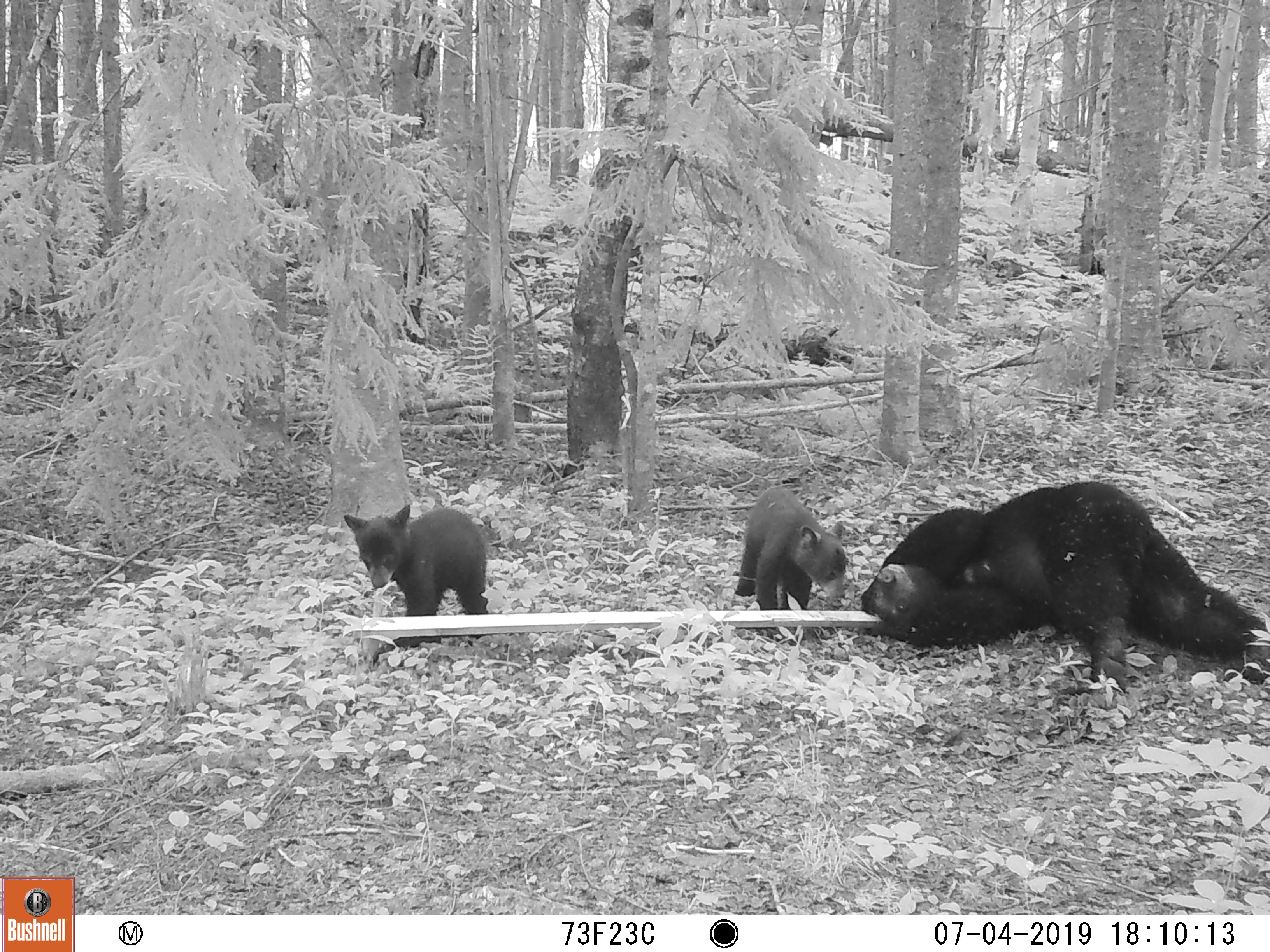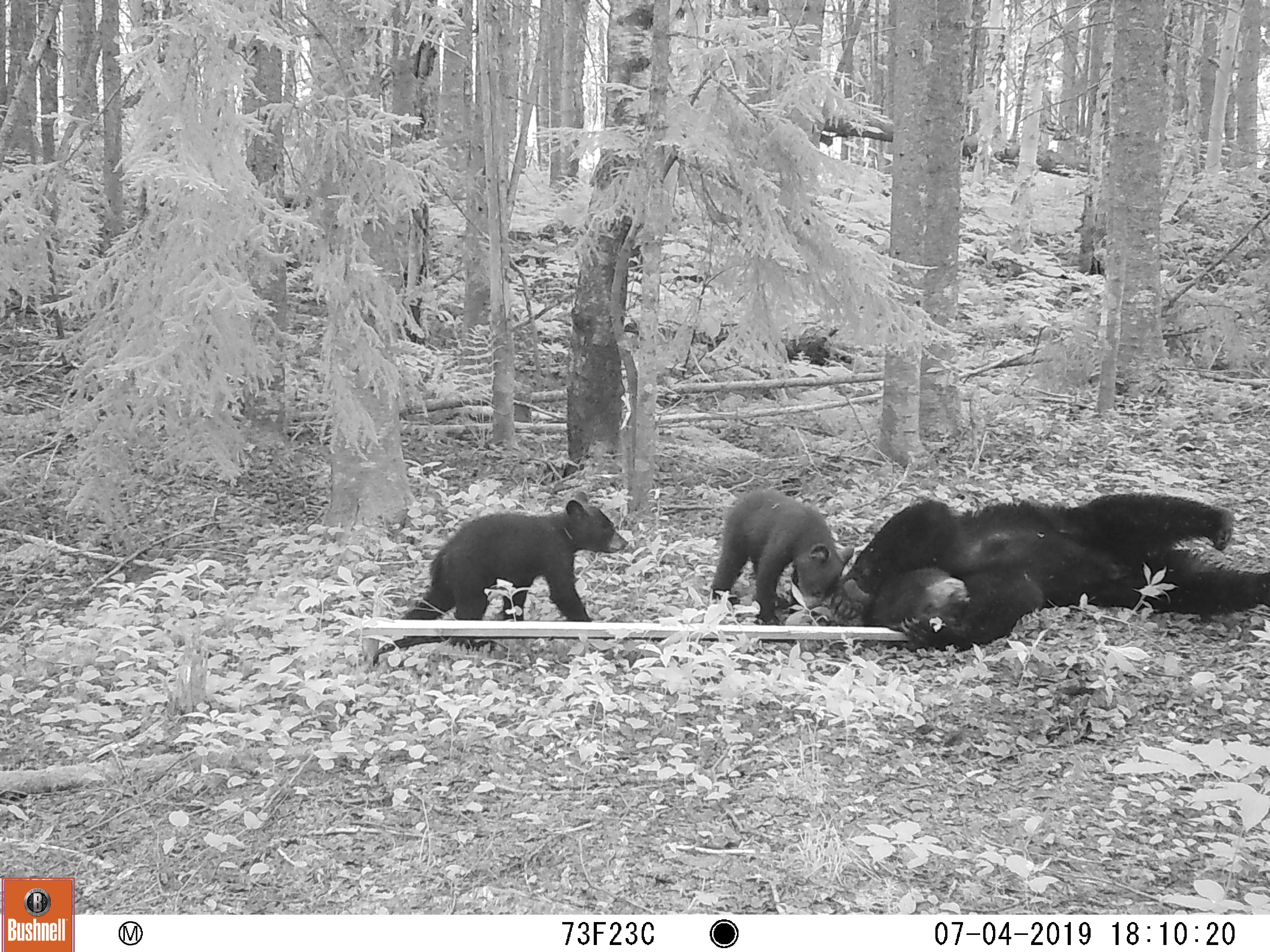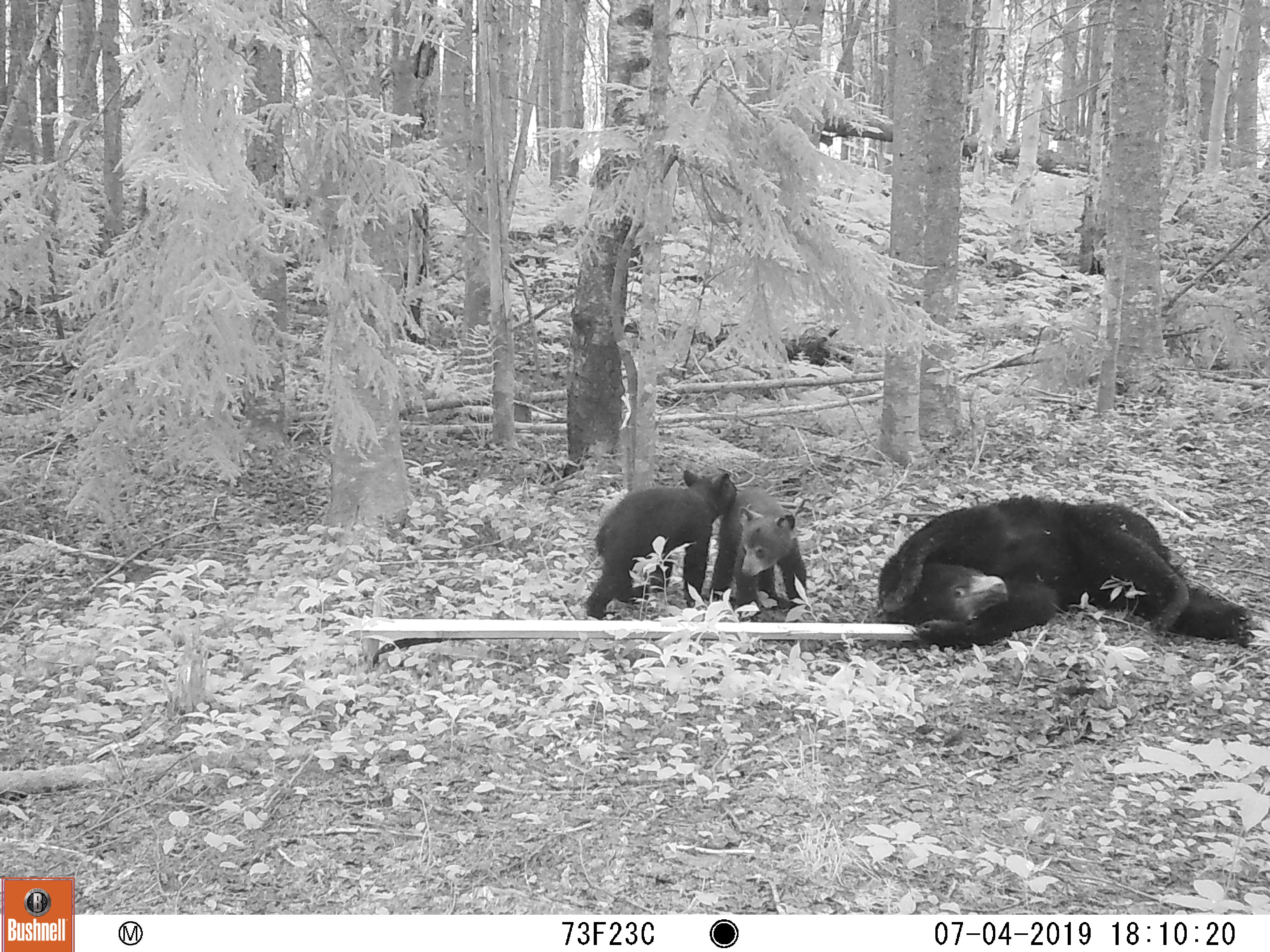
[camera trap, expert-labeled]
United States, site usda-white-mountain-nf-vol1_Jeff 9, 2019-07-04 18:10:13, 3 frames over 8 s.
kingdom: Animalia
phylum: Chordata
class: Mammalia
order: Carnivora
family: Ursidae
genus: Ursus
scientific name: Ursus americanus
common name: black bear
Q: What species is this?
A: Black bear (Ursus americanus).